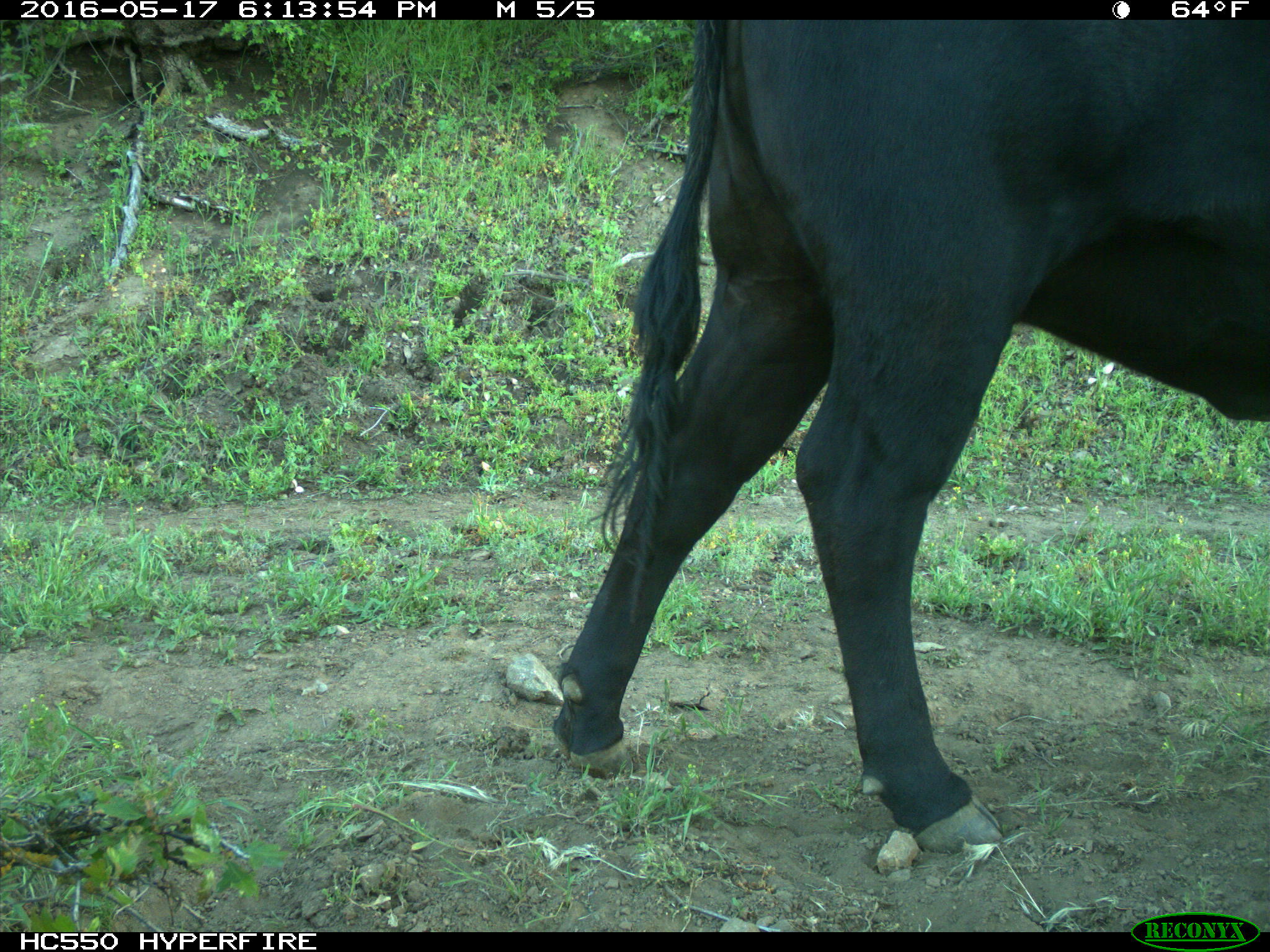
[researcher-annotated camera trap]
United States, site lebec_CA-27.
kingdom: Animalia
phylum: Chordata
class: Mammalia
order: Artiodactyla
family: Bovidae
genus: Bos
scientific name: Bos taurus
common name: domestic cow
Bos taurus (domestic cow).